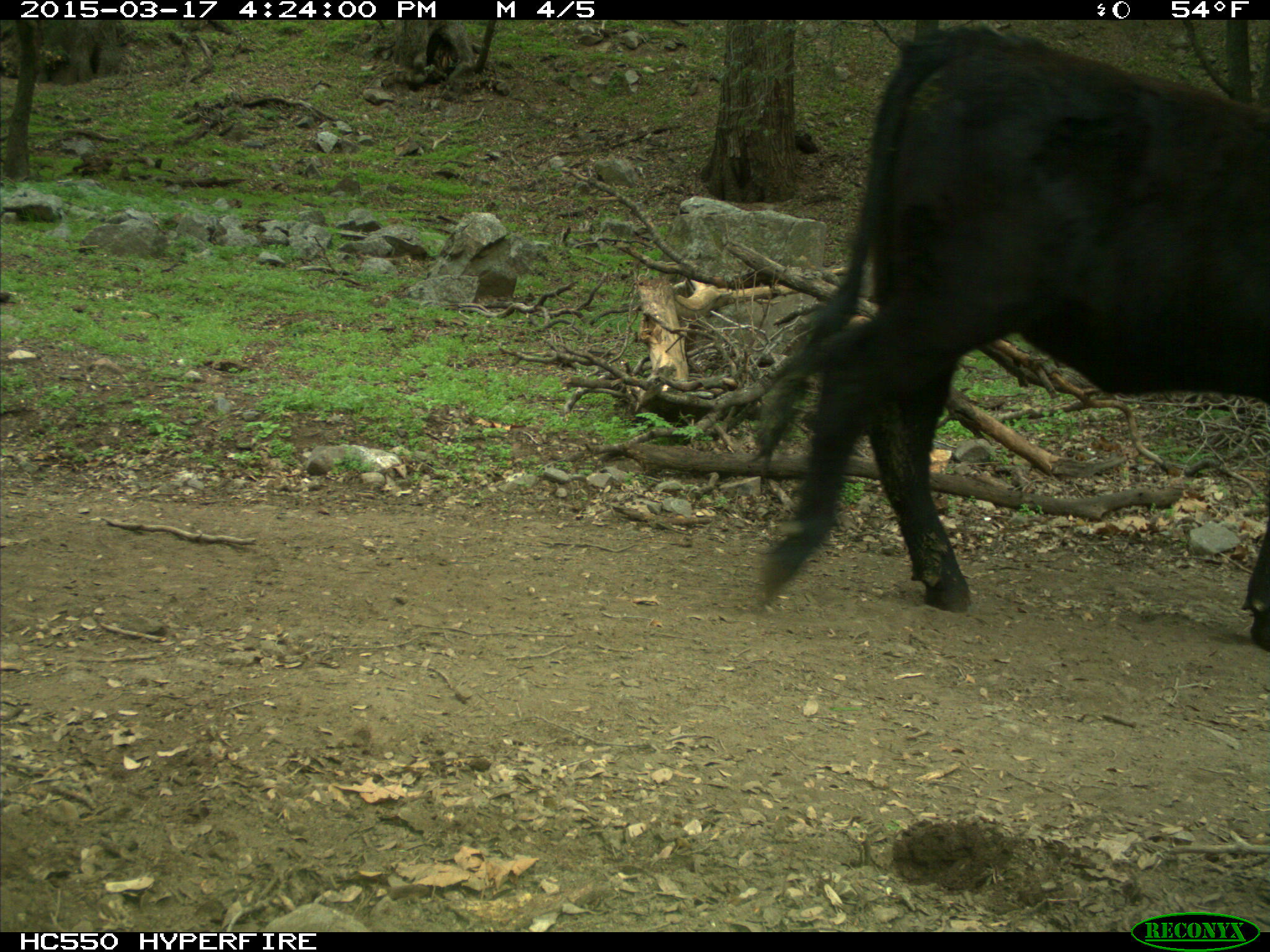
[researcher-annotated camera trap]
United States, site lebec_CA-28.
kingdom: Animalia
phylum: Chordata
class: Mammalia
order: Artiodactyla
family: Bovidae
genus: Bos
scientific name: Bos taurus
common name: domestic cow